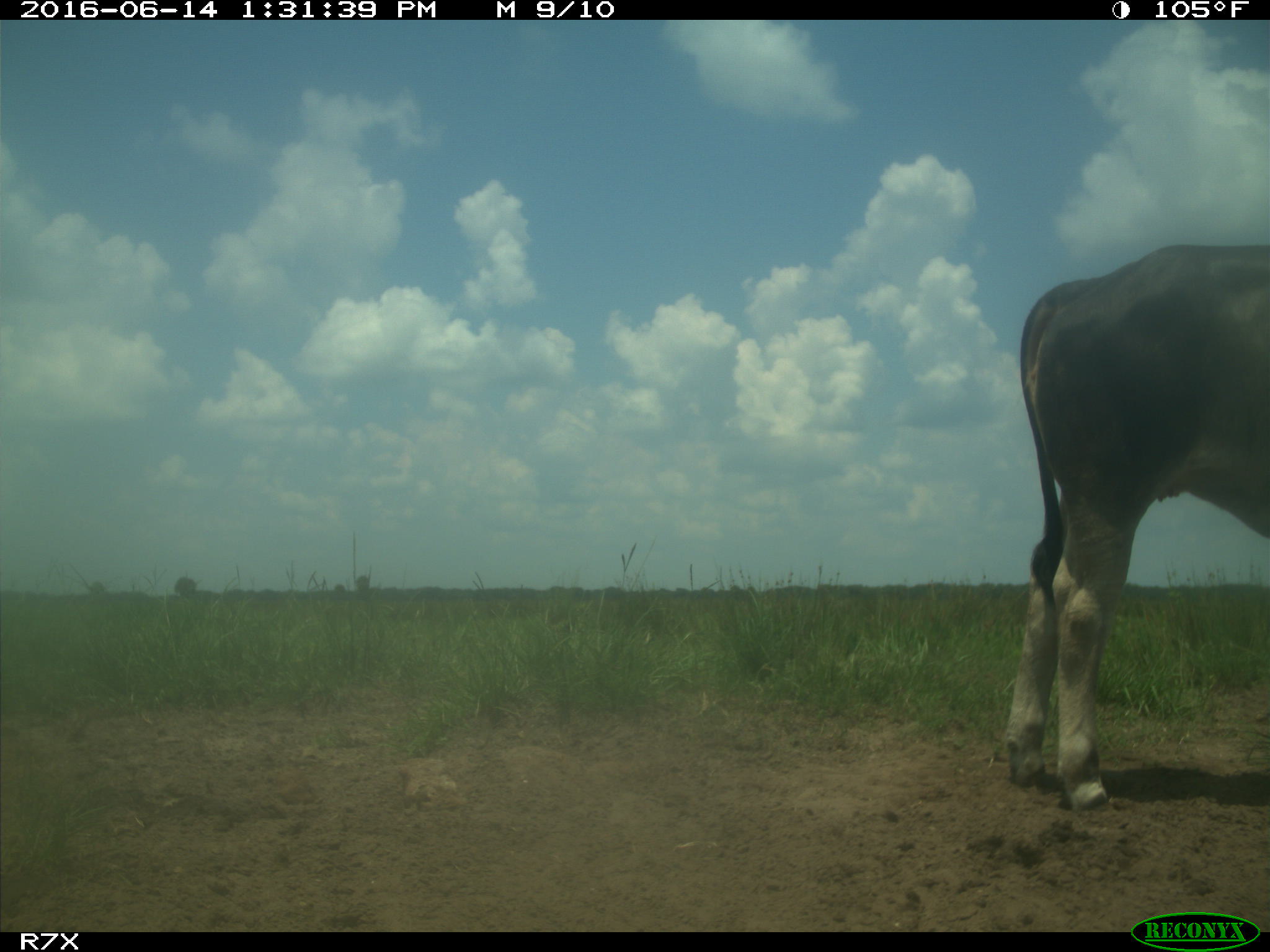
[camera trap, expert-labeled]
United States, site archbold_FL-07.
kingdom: Animalia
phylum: Chordata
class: Mammalia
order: Artiodactyla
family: Bovidae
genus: Bos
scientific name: Bos taurus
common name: domestic cow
Bos taurus (domestic cow).